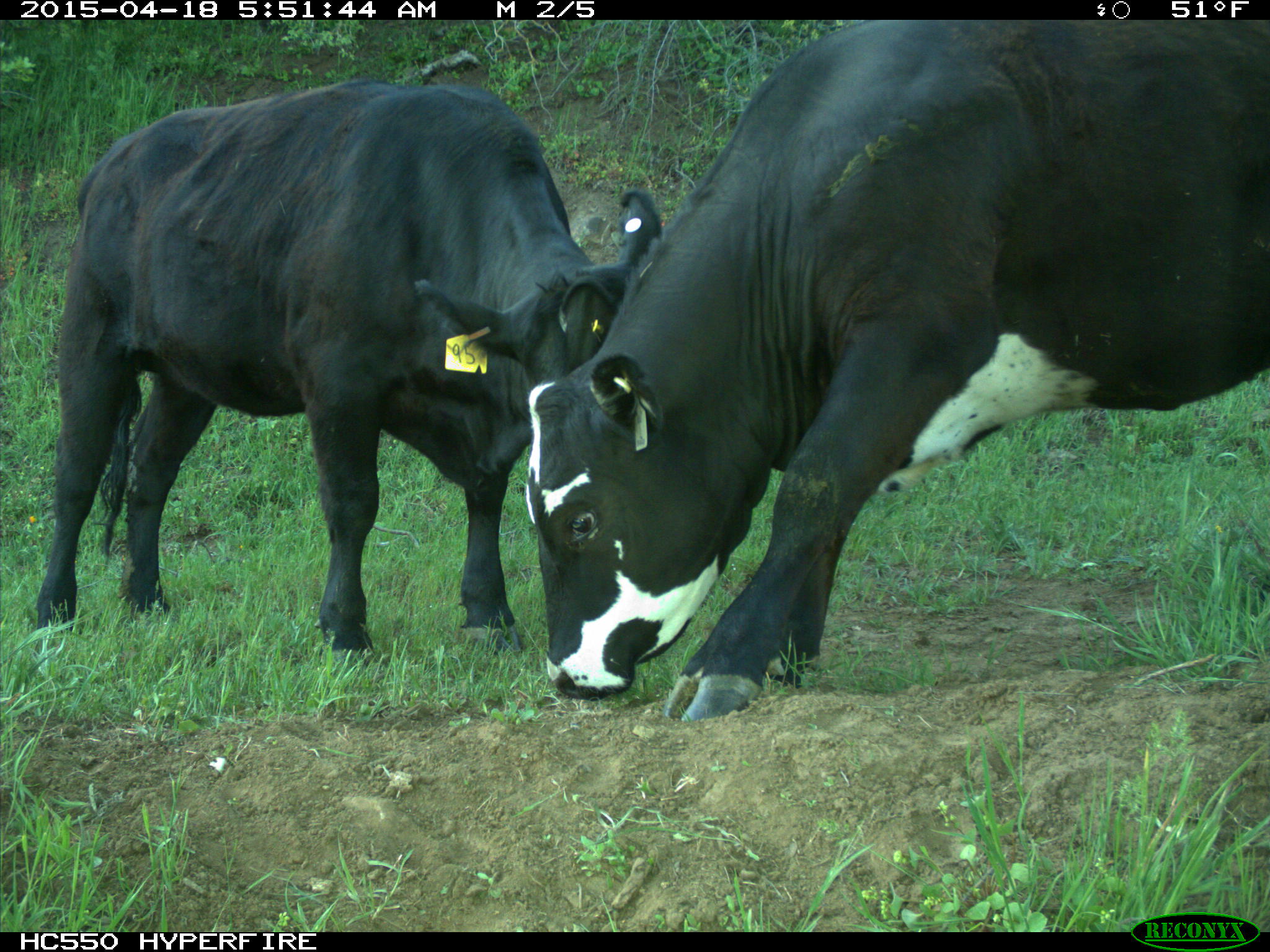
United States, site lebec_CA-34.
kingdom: Animalia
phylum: Chordata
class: Mammalia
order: Artiodactyla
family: Bovidae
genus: Bos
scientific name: Bos taurus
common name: domestic cow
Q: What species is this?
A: Bos taurus (domestic cow).